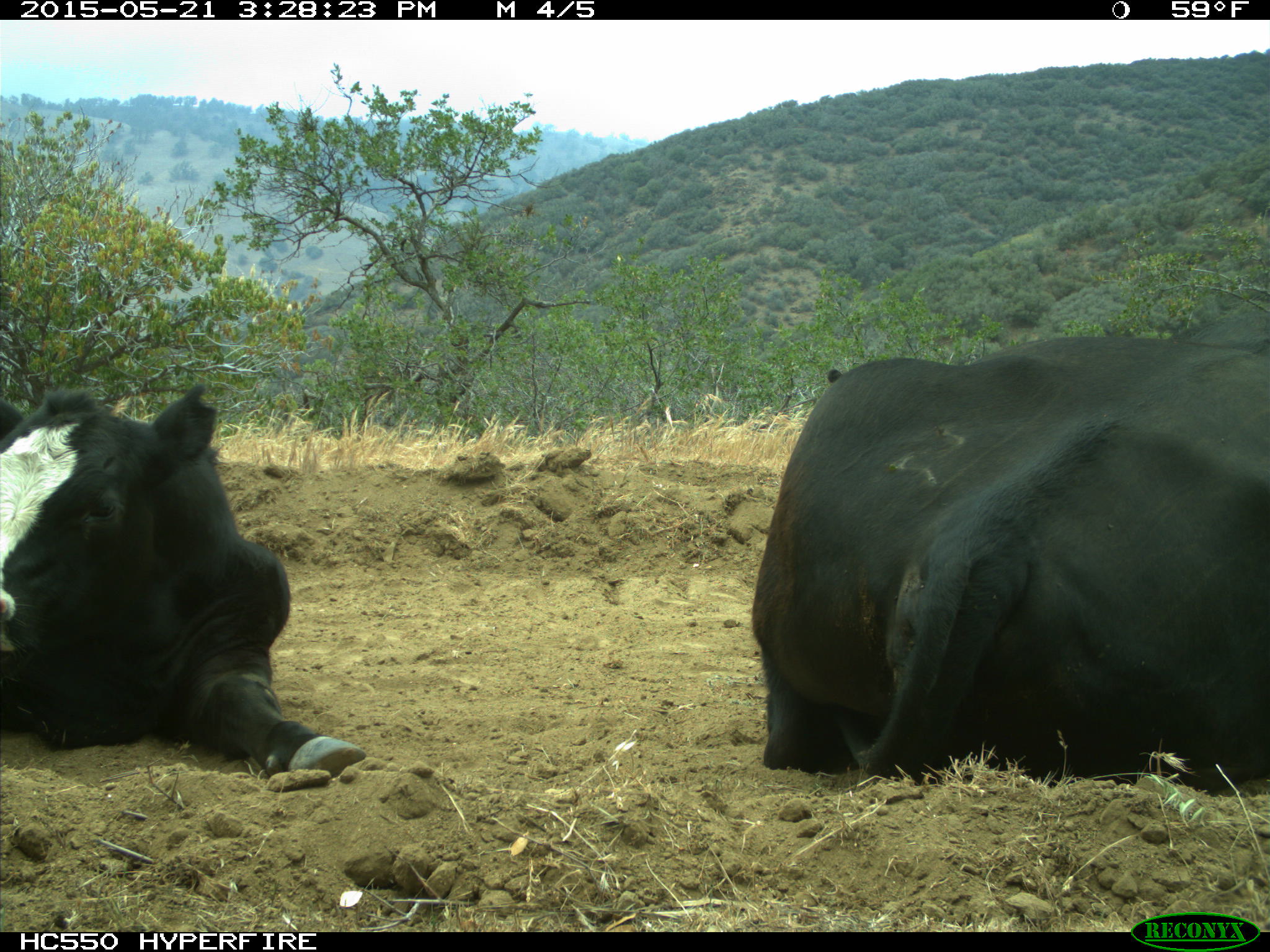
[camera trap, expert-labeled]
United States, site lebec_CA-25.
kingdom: Animalia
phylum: Chordata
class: Mammalia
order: Artiodactyla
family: Bovidae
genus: Bos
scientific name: Bos taurus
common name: domestic cow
Bos taurus (domestic cow).